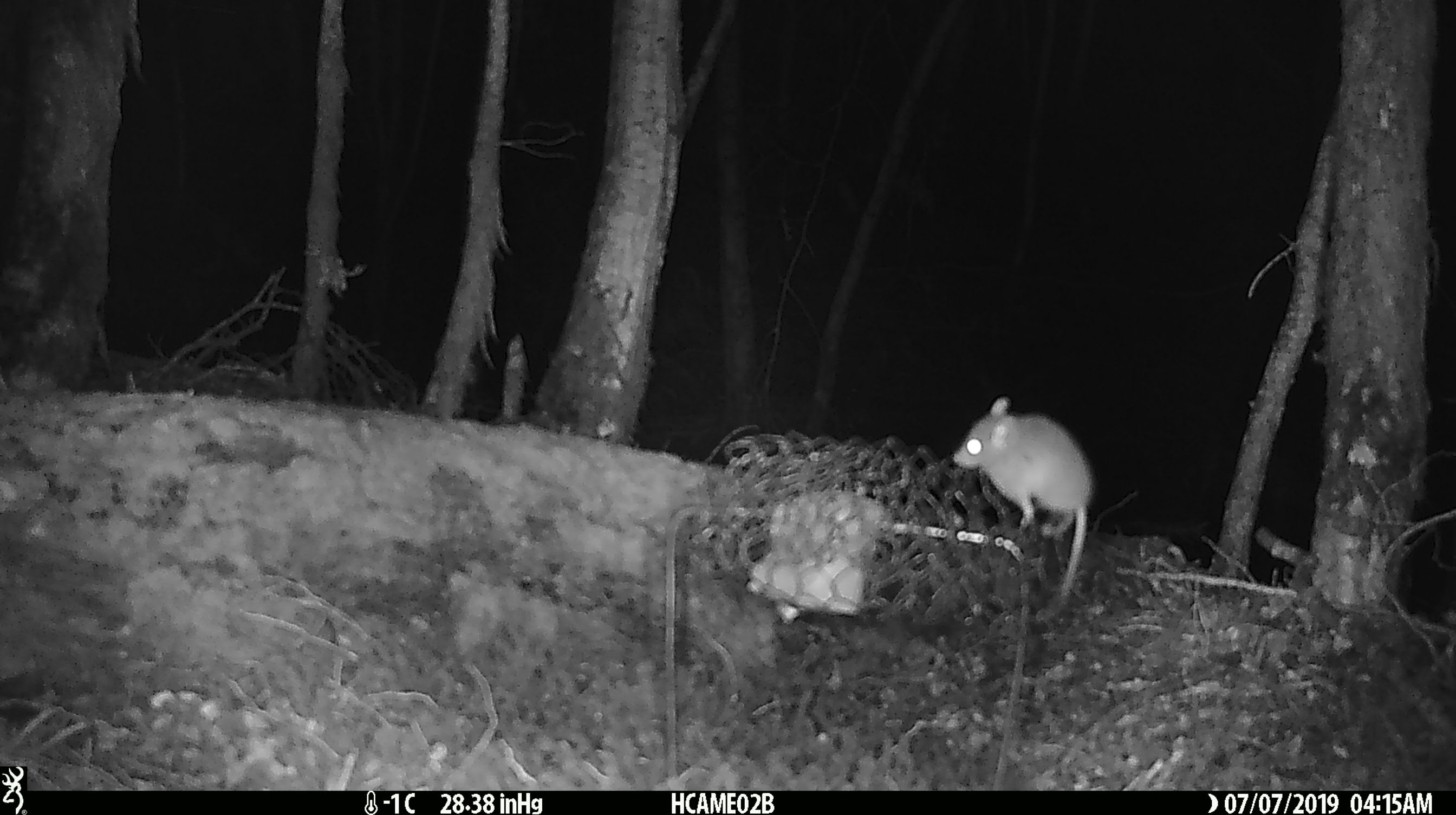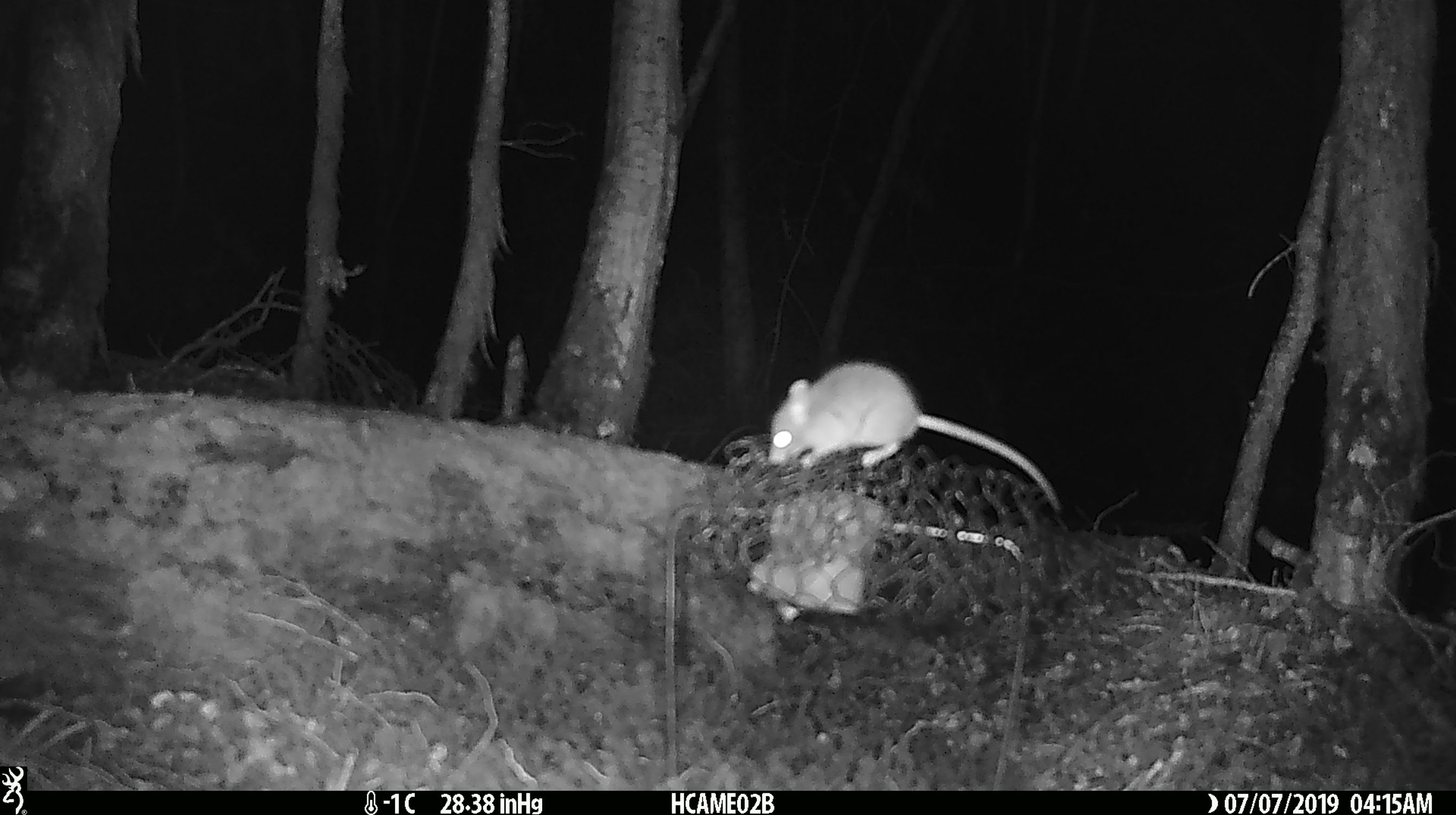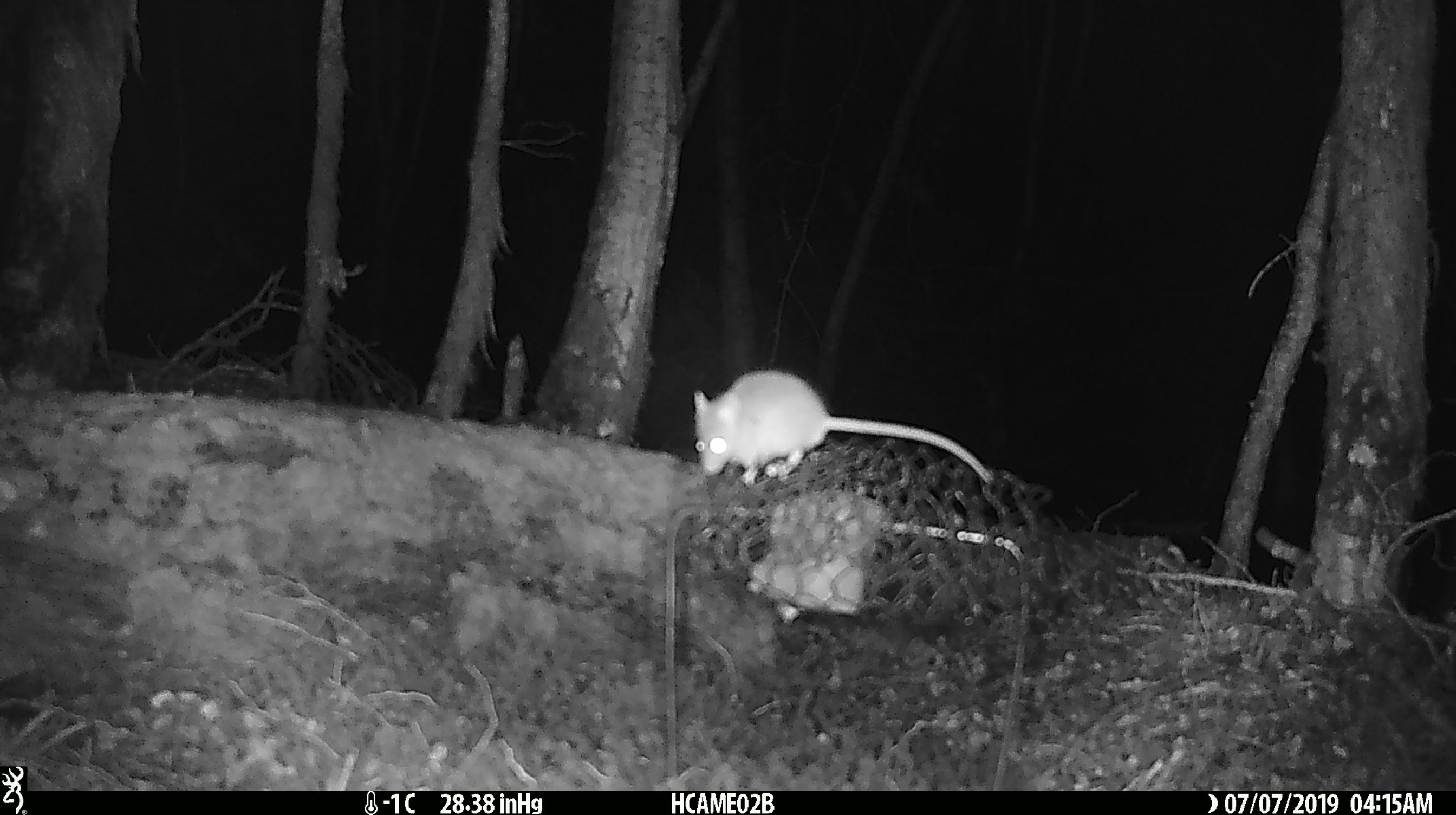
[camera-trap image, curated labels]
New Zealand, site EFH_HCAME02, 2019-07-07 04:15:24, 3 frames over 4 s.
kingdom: Animalia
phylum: Chordata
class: Mammalia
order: Rodentia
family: Muridae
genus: Mus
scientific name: Mus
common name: mouse